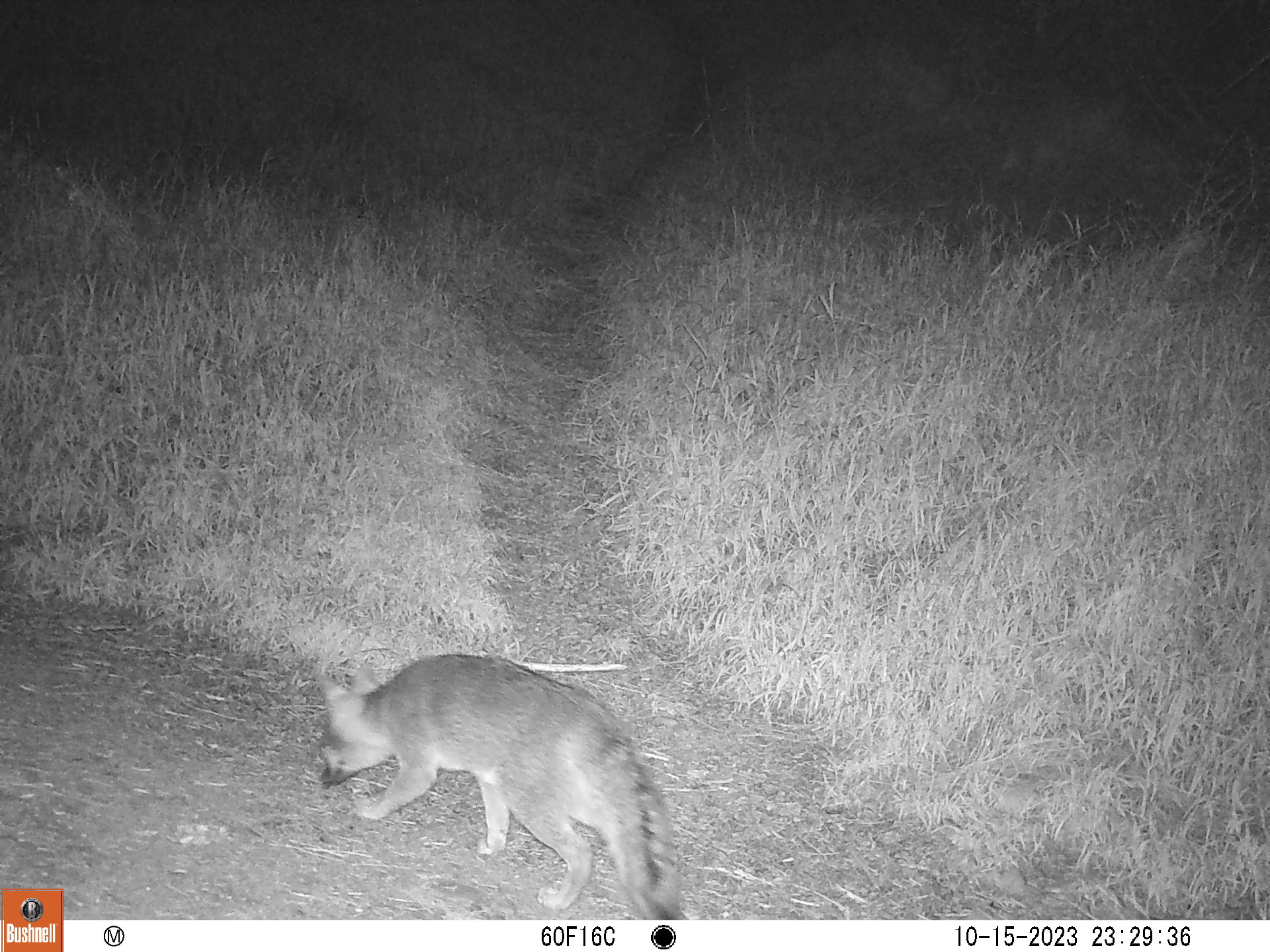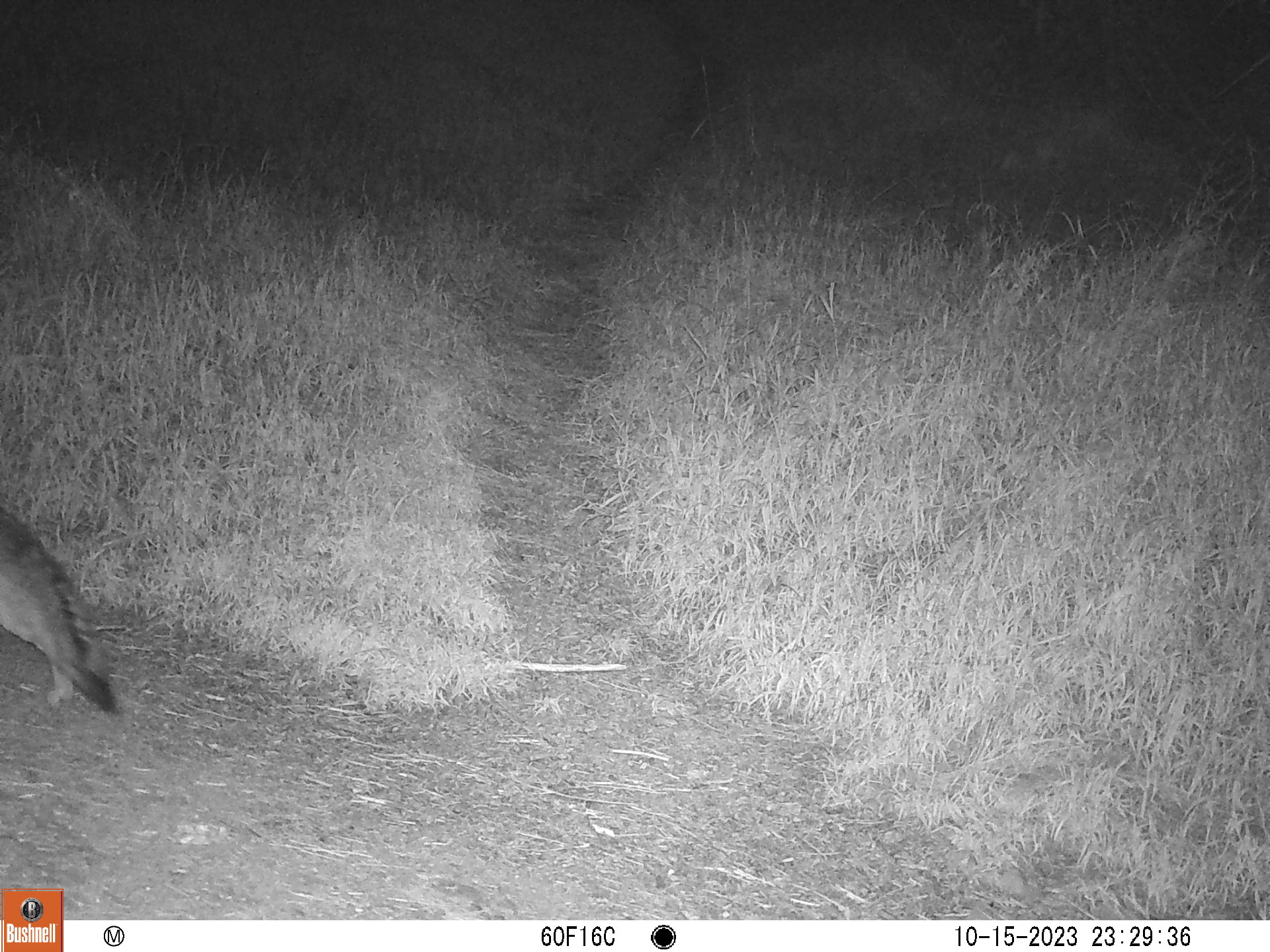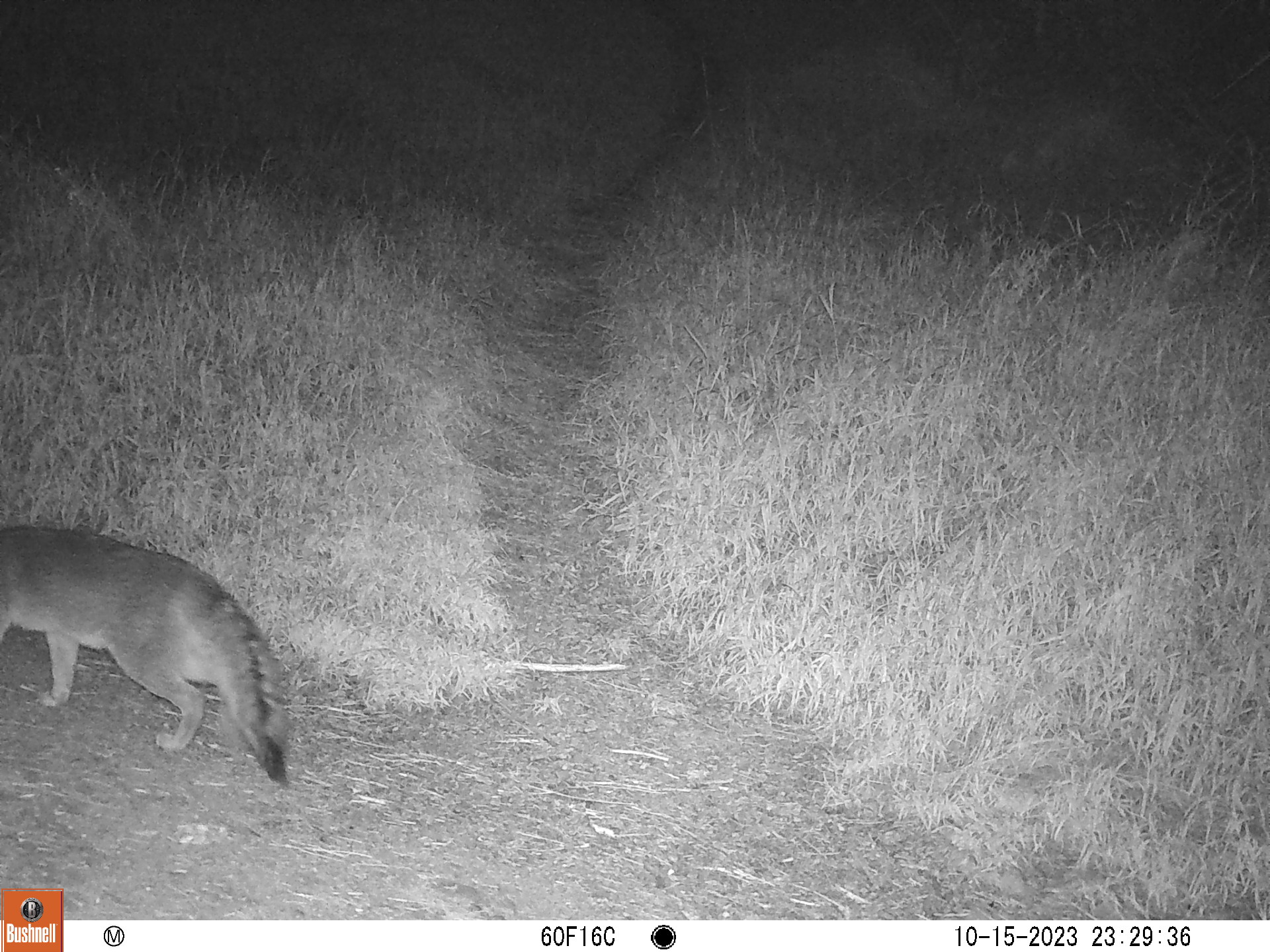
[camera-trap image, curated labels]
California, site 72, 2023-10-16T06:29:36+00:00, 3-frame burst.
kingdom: Animalia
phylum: Chordata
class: Mammalia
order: Carnivora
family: Canidae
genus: Urocyon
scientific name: Urocyon cinereoargenteus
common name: gray fox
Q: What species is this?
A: Gray fox (Urocyon cinereoargenteus).